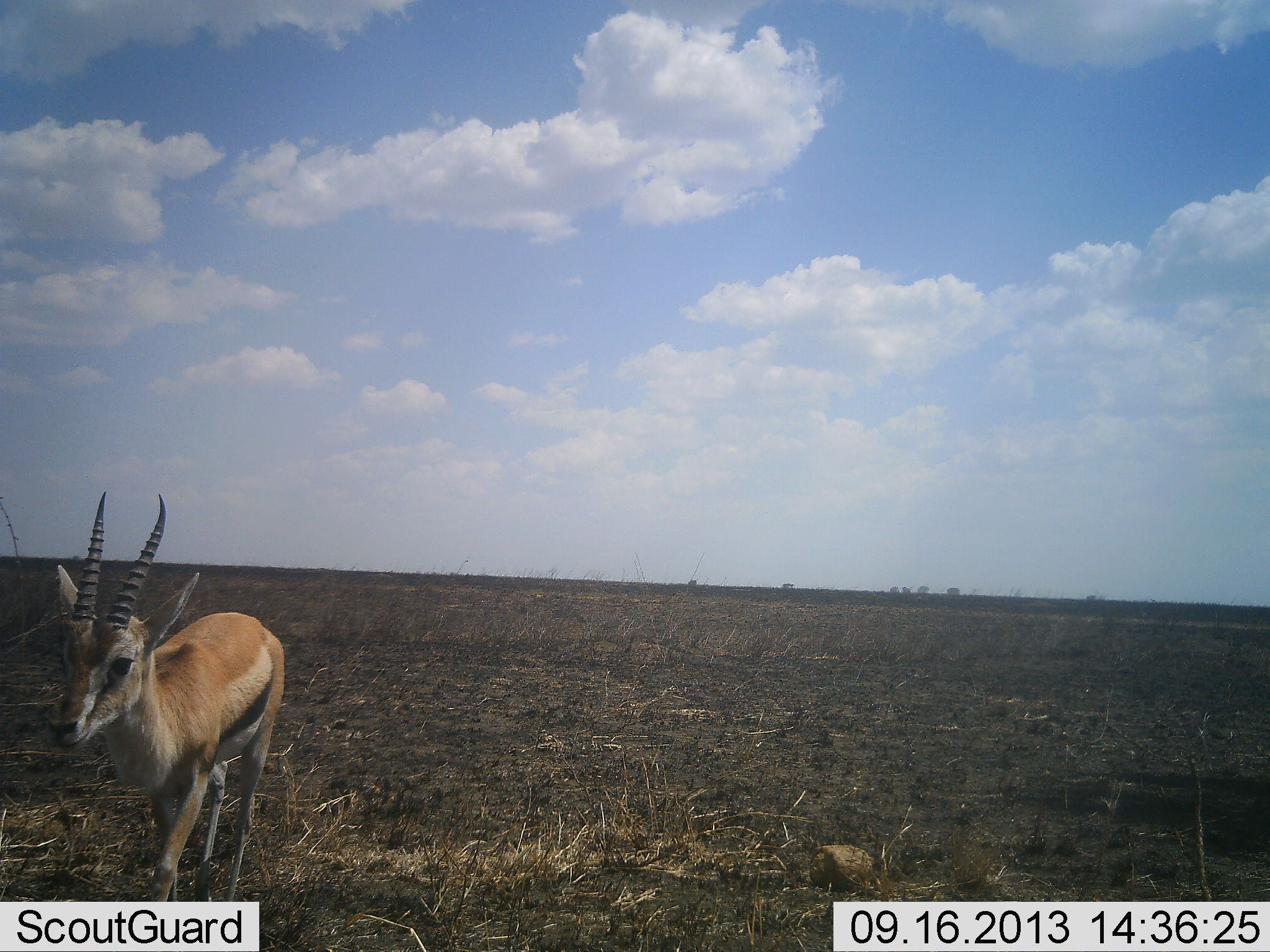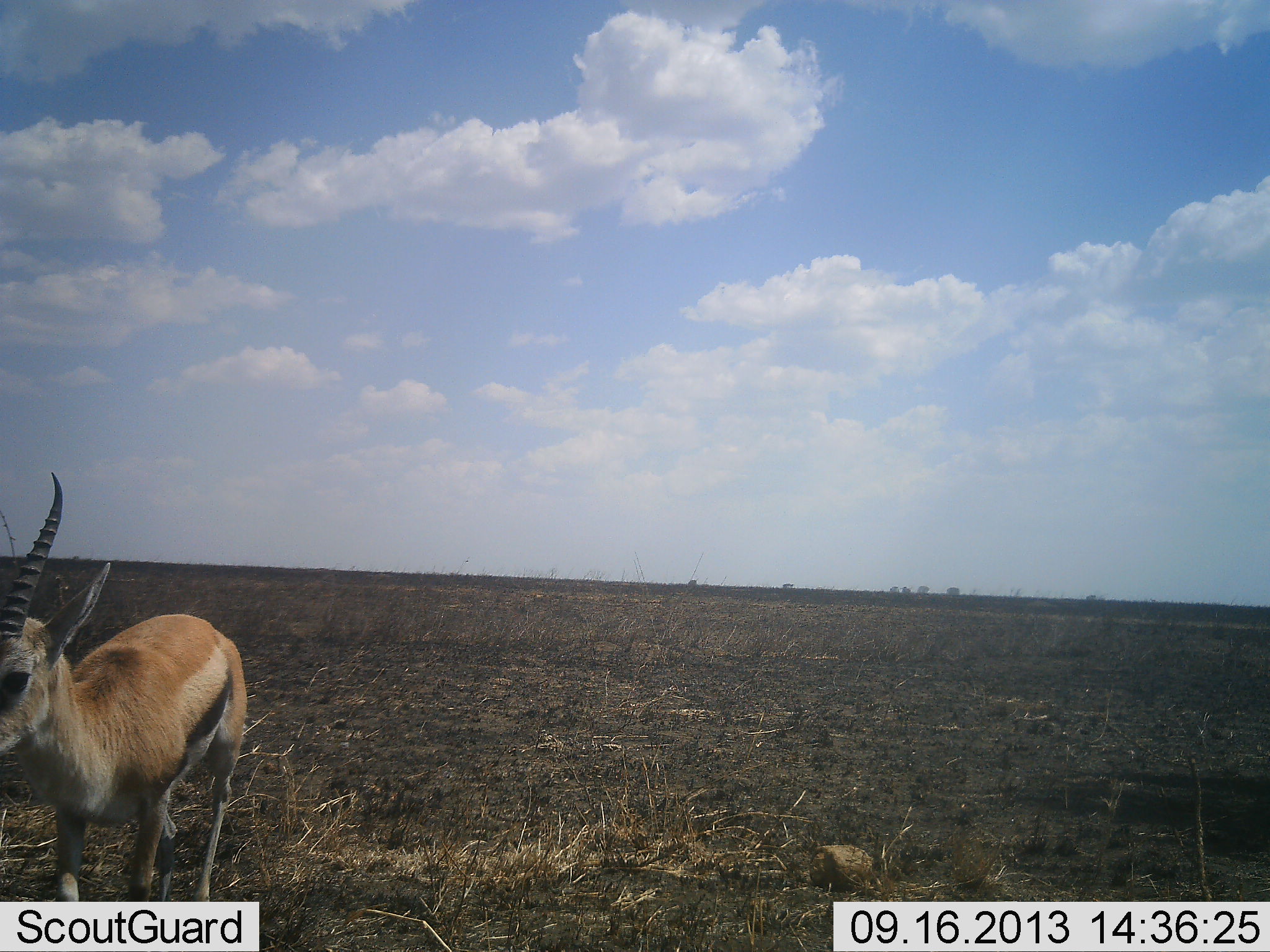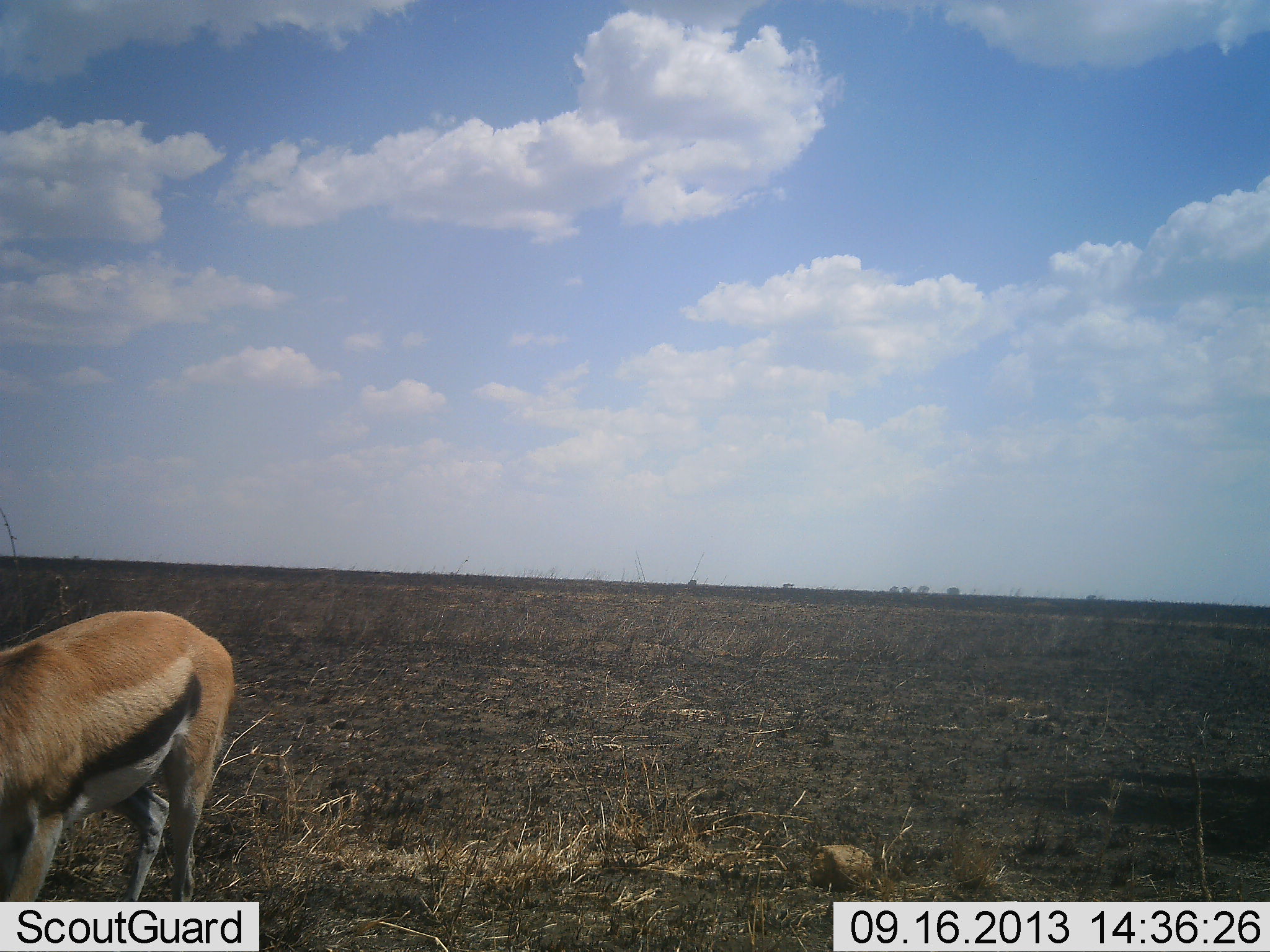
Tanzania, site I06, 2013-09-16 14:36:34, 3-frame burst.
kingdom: Animalia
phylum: Chordata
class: Mammalia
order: Artiodactyla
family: Bovidae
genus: Eudorcas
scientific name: Eudorcas thomsonii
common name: thomson's gazelle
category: gazellethomsons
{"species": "gazellethomsons (thomson's gazelle) (Eudorcas thomsonii)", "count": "1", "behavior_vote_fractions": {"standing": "10%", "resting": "0%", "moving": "90%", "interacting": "0%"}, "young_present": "0%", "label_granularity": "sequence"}